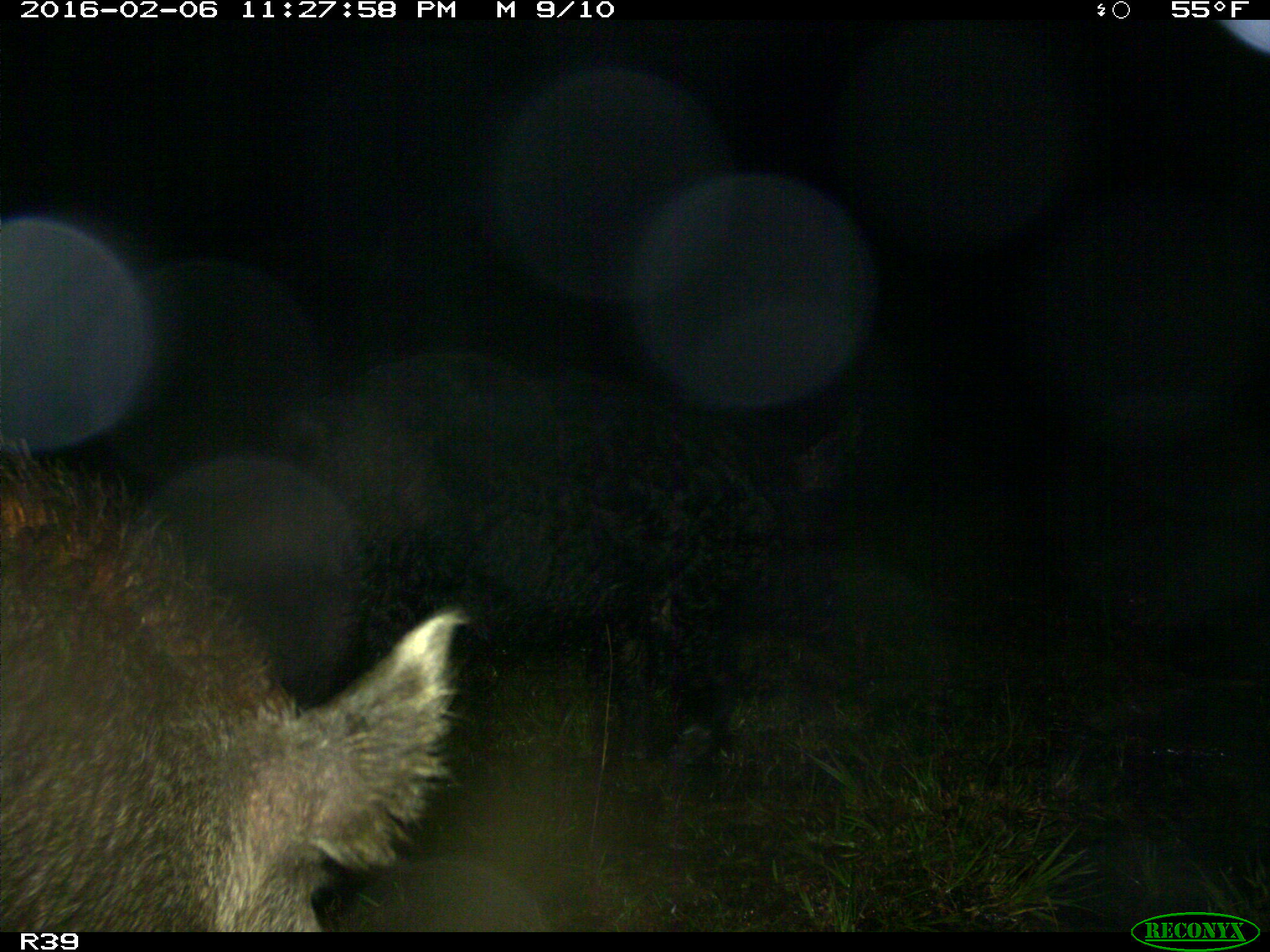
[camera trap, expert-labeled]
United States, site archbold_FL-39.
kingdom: Animalia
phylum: Chordata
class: Mammalia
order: Artiodactyla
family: Suidae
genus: Sus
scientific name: Sus scrofa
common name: wild boar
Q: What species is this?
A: Sus scrofa (wild boar).